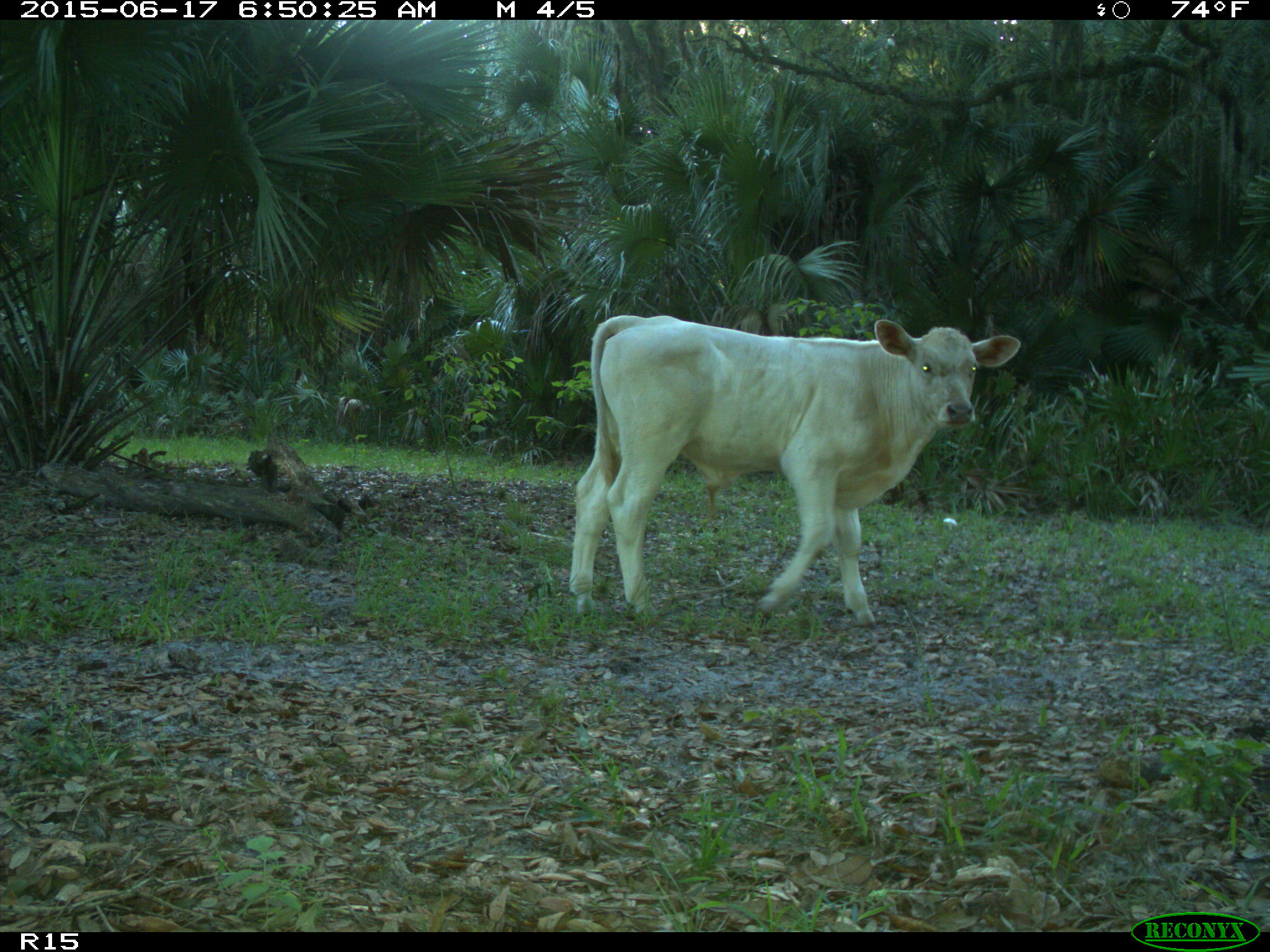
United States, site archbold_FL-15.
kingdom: Animalia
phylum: Chordata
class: Mammalia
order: Artiodactyla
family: Bovidae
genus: Bos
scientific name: Bos taurus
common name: domestic cow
Bos taurus (domestic cow).